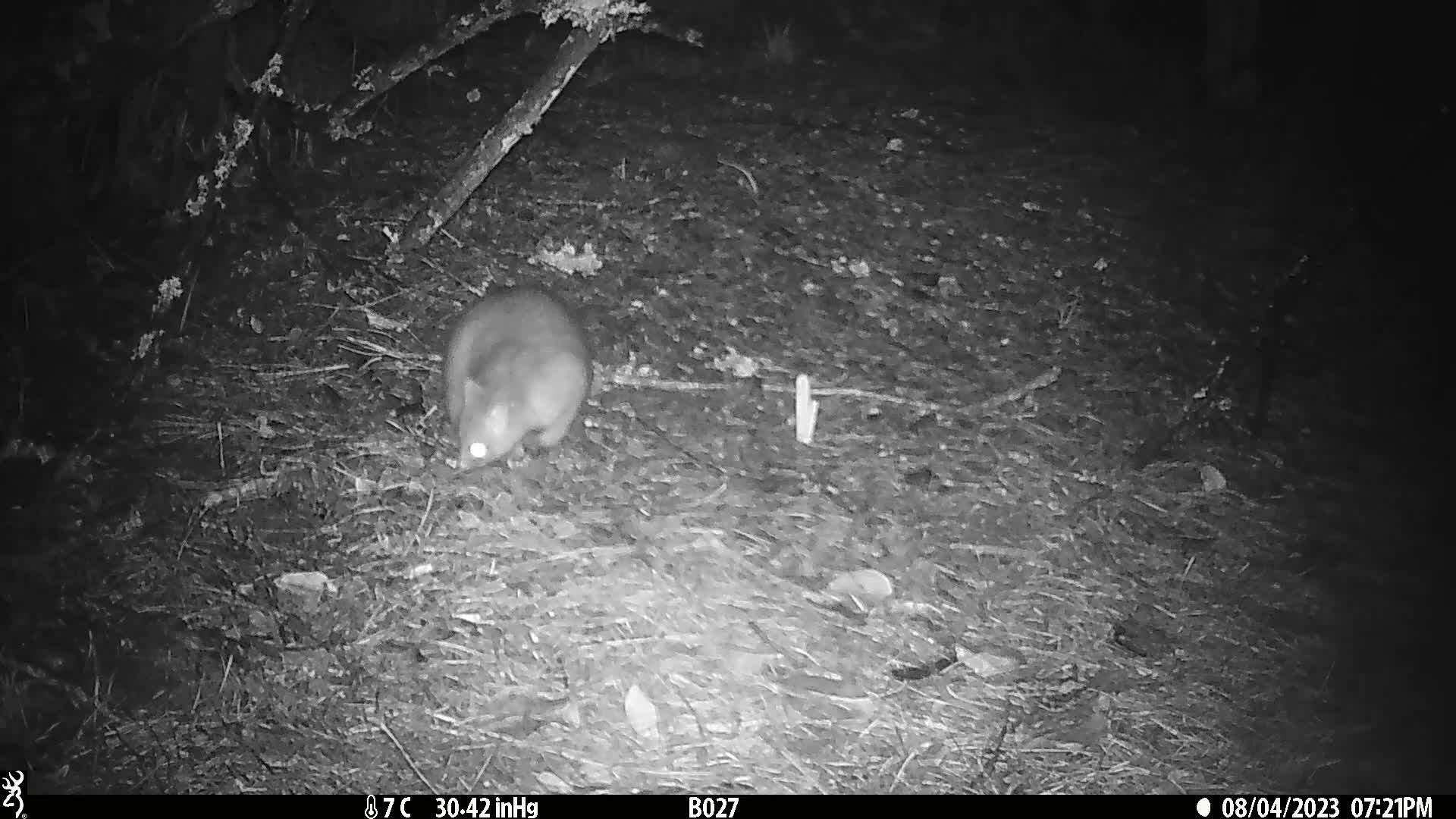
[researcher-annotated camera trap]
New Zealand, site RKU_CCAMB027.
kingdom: Animalia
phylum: Chordata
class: Mammalia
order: Diprotodontia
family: Phalangeridae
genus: Trichosurus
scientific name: Trichosurus vulpecula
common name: common brushtail possum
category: possum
Possum (common brushtail possum) (Trichosurus vulpecula).